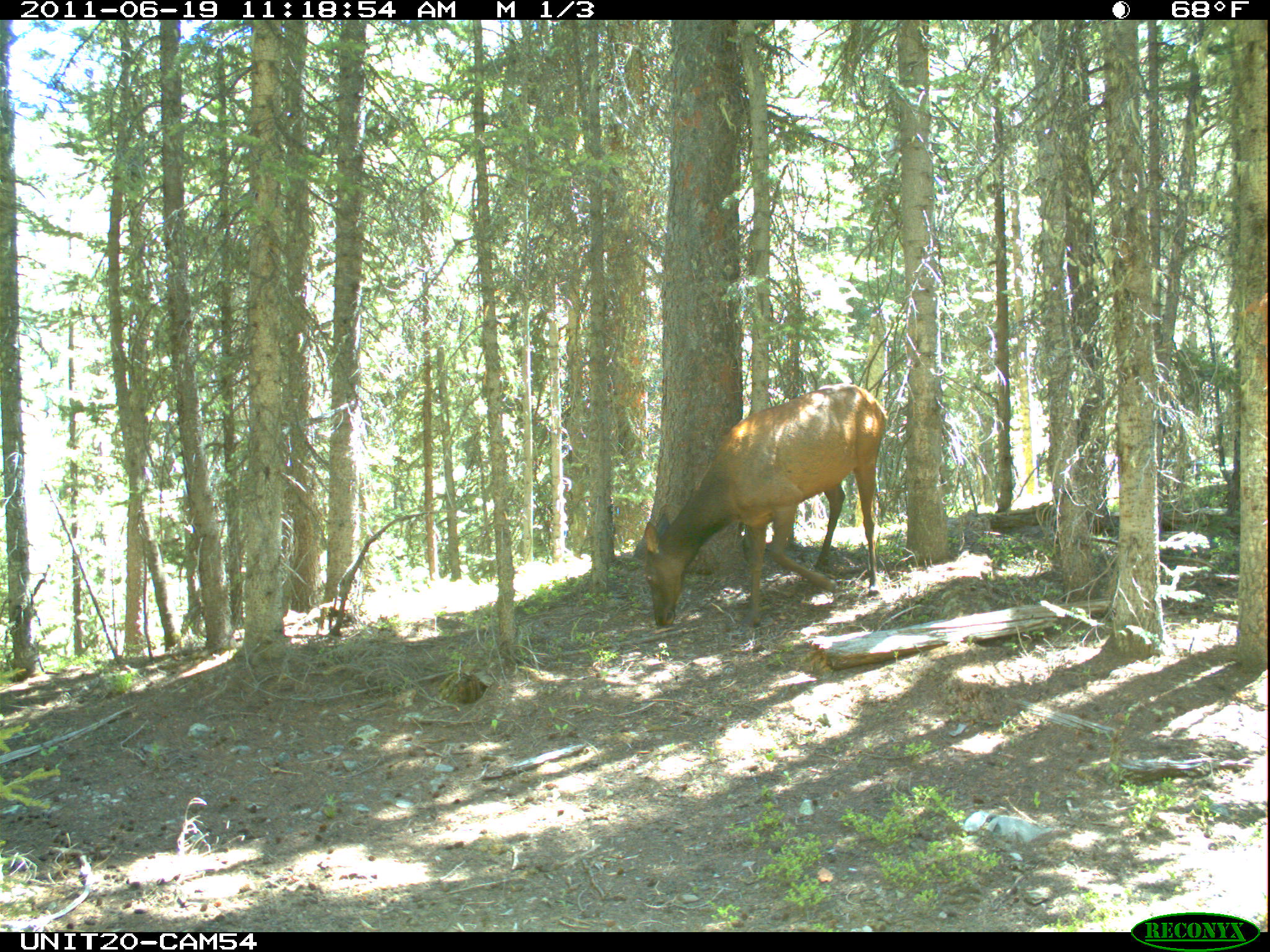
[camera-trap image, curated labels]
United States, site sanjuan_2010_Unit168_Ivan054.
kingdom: Animalia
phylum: Chordata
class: Mammalia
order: Artiodactyla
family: Cervidae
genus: Cervus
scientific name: Cervus elaphus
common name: red deer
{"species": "Cervus elaphus (red deer)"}